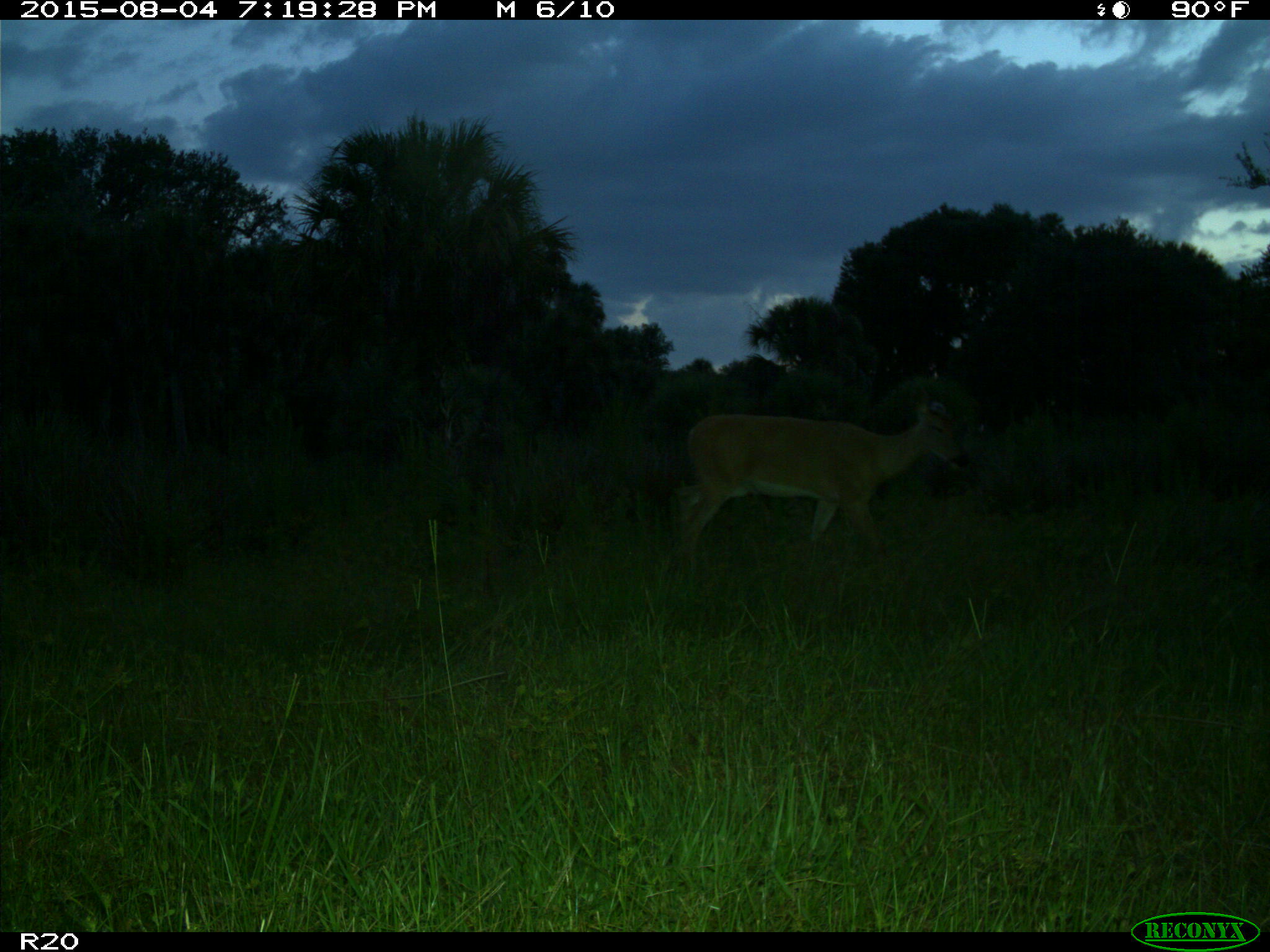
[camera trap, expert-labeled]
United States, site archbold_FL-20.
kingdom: Animalia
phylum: Chordata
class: Mammalia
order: Artiodactyla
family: Cervidae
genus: Odocoileus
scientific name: Odocoileus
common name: deer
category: unidentified deer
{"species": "unidentified deer (deer) (Odocoileus)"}